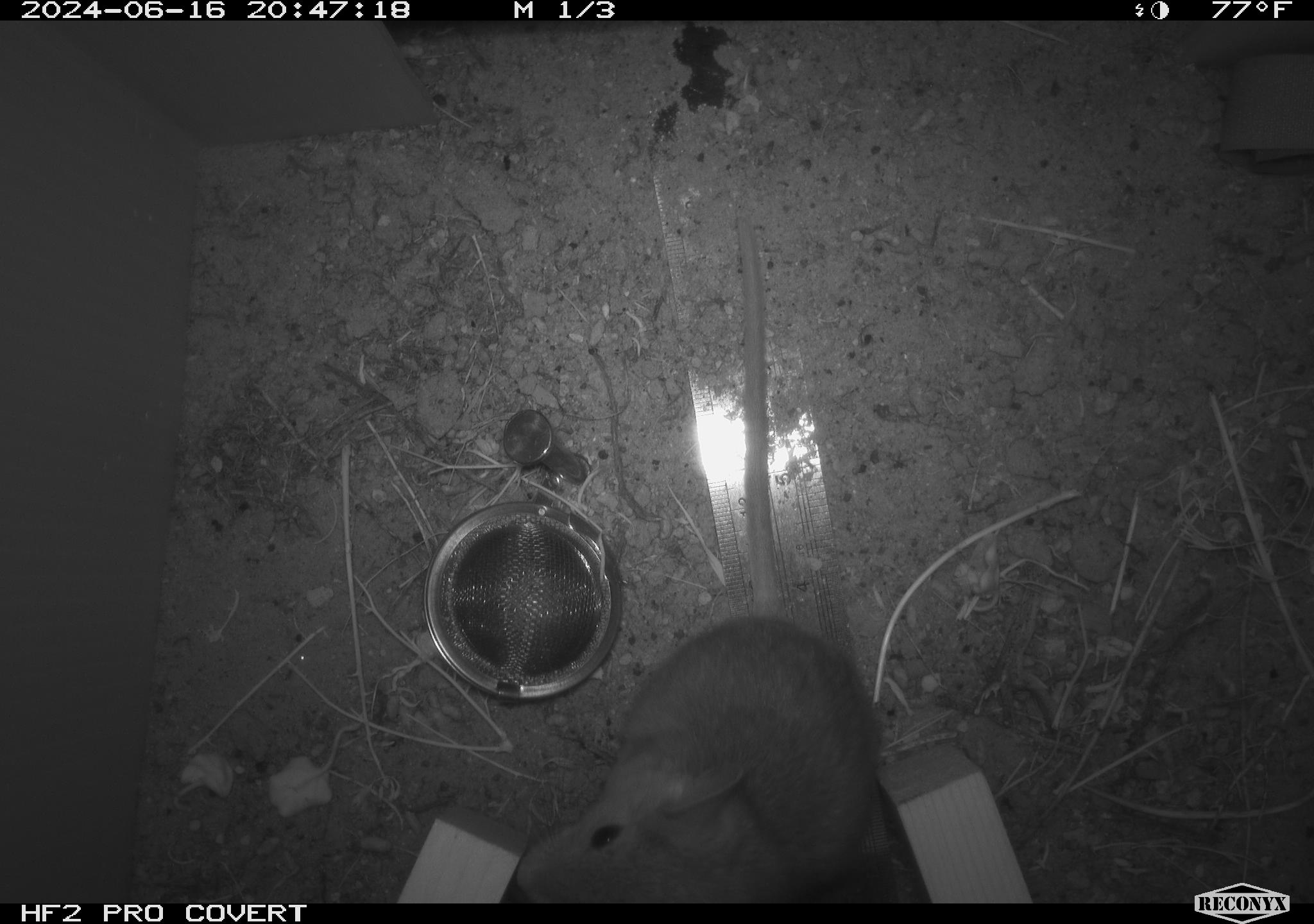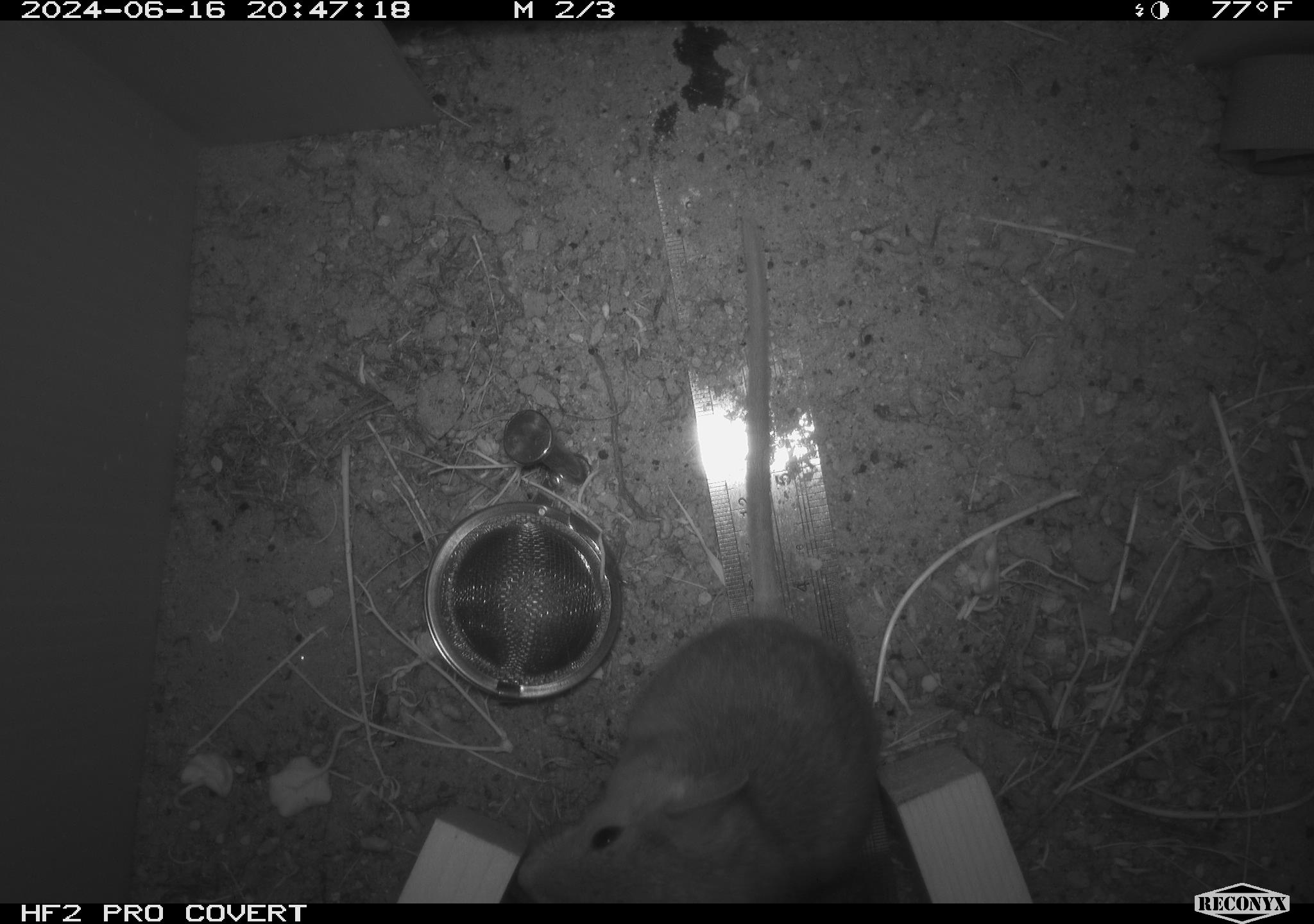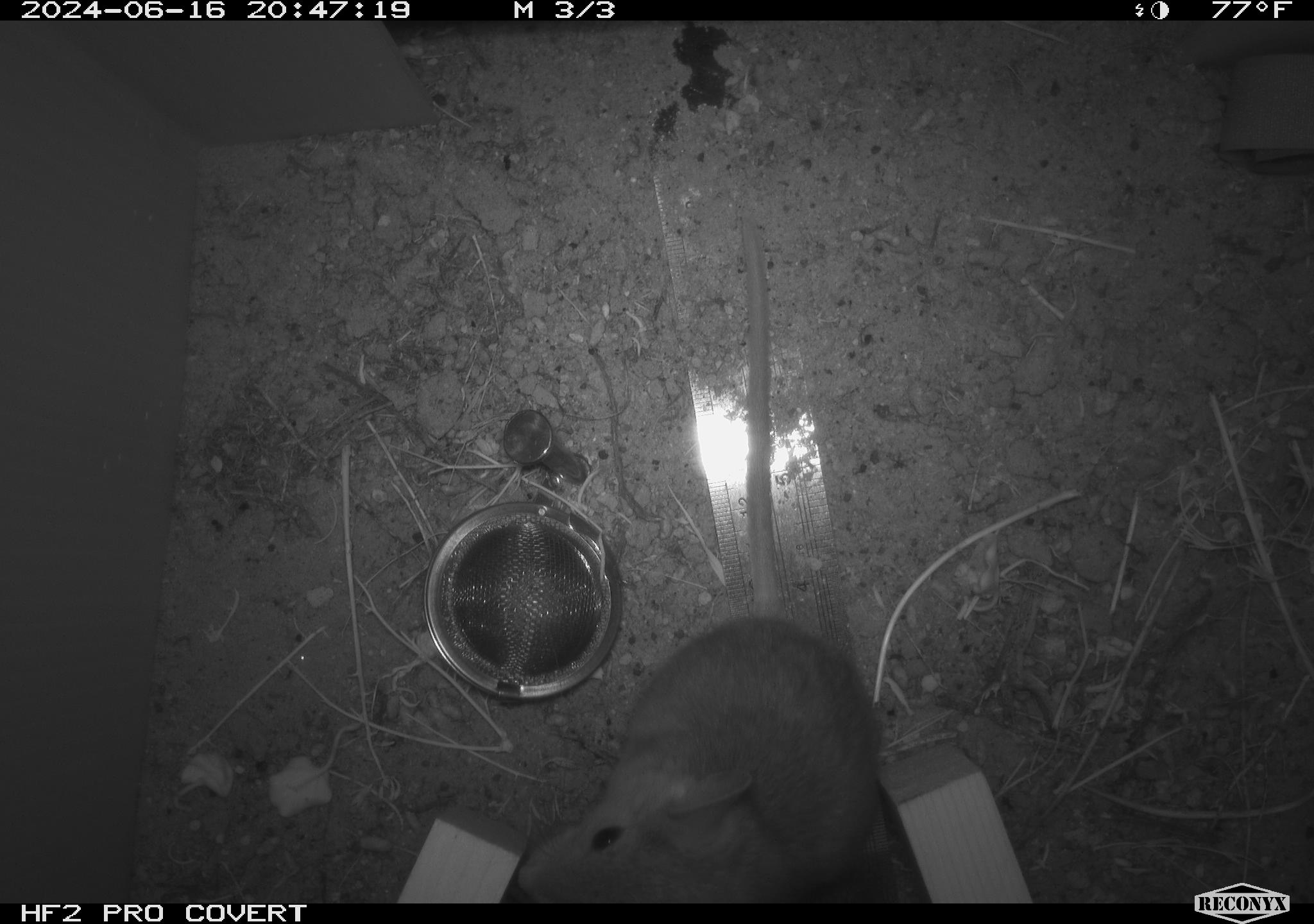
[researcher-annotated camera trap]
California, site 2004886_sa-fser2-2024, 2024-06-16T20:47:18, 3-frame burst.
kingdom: Animalia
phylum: Chordata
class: Mammalia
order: Rodentia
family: Cricetidae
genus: Neotoma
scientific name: Neotoma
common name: pack rat or woodrat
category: neotoma species